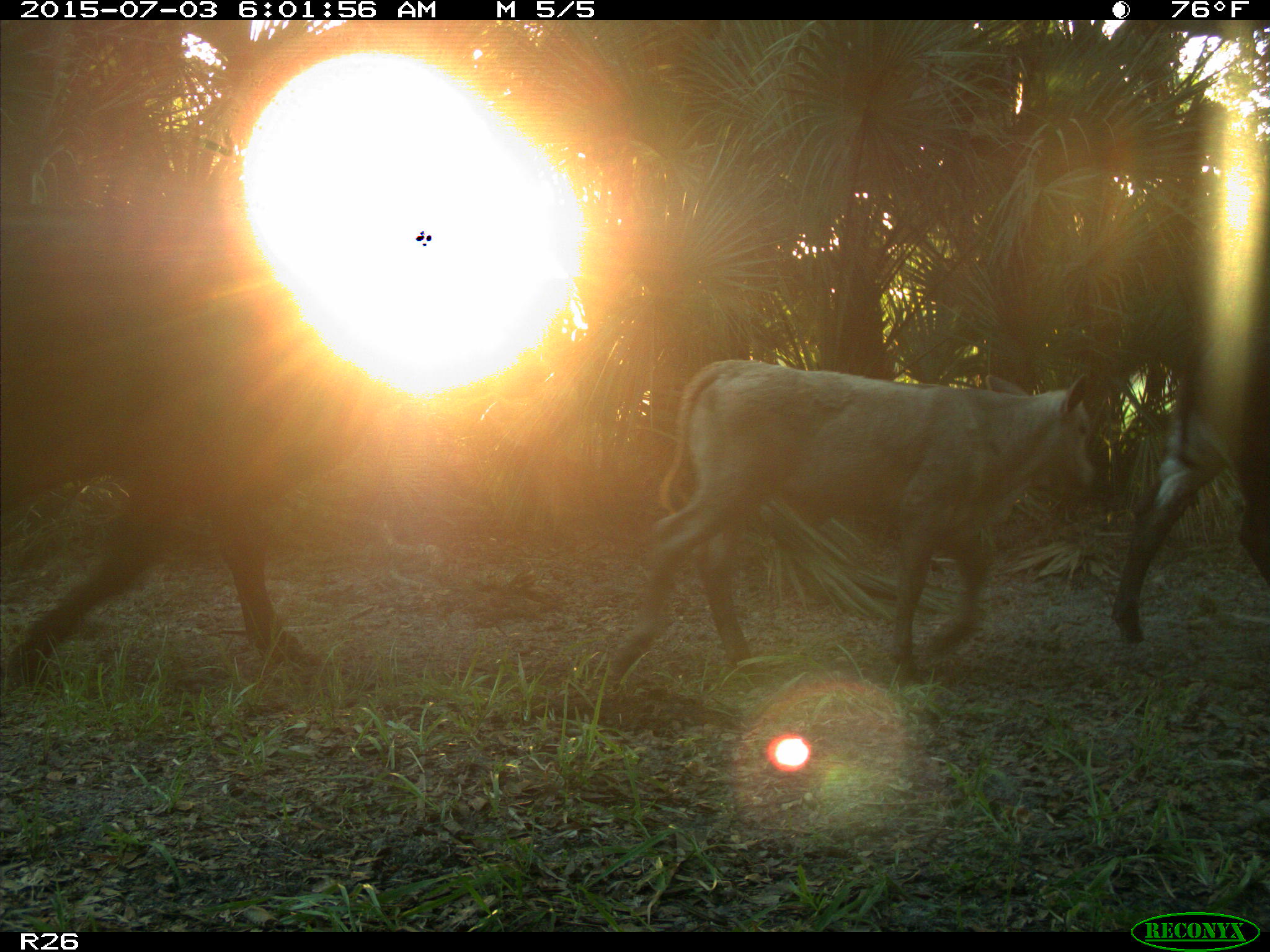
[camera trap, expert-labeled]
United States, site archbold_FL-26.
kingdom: Animalia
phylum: Chordata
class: Mammalia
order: Artiodactyla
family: Bovidae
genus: Bos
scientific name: Bos taurus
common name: domestic cow